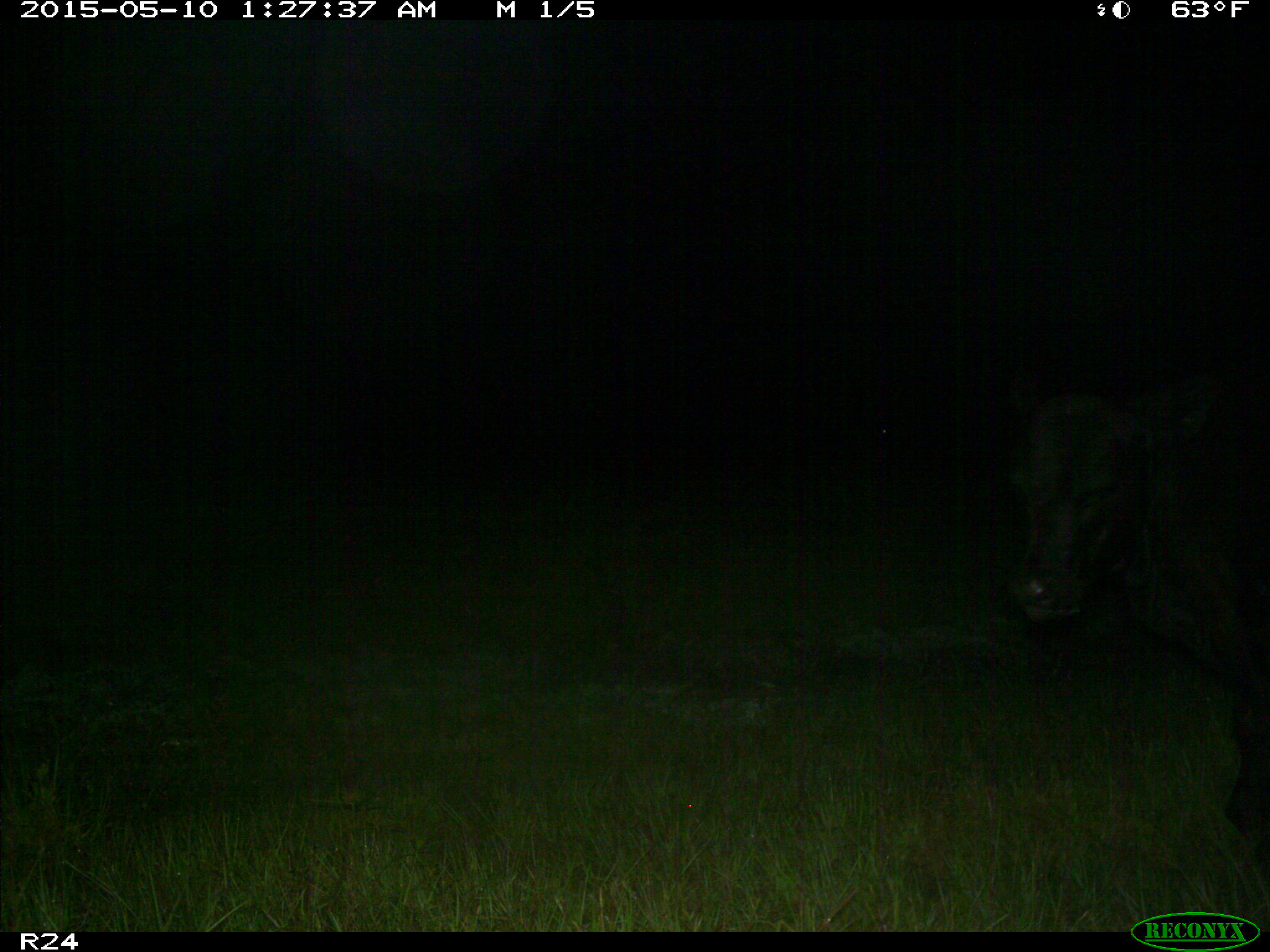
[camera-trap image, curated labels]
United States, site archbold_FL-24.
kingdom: Animalia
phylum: Chordata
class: Mammalia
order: Artiodactyla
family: Bovidae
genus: Bos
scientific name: Bos taurus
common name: domestic cow